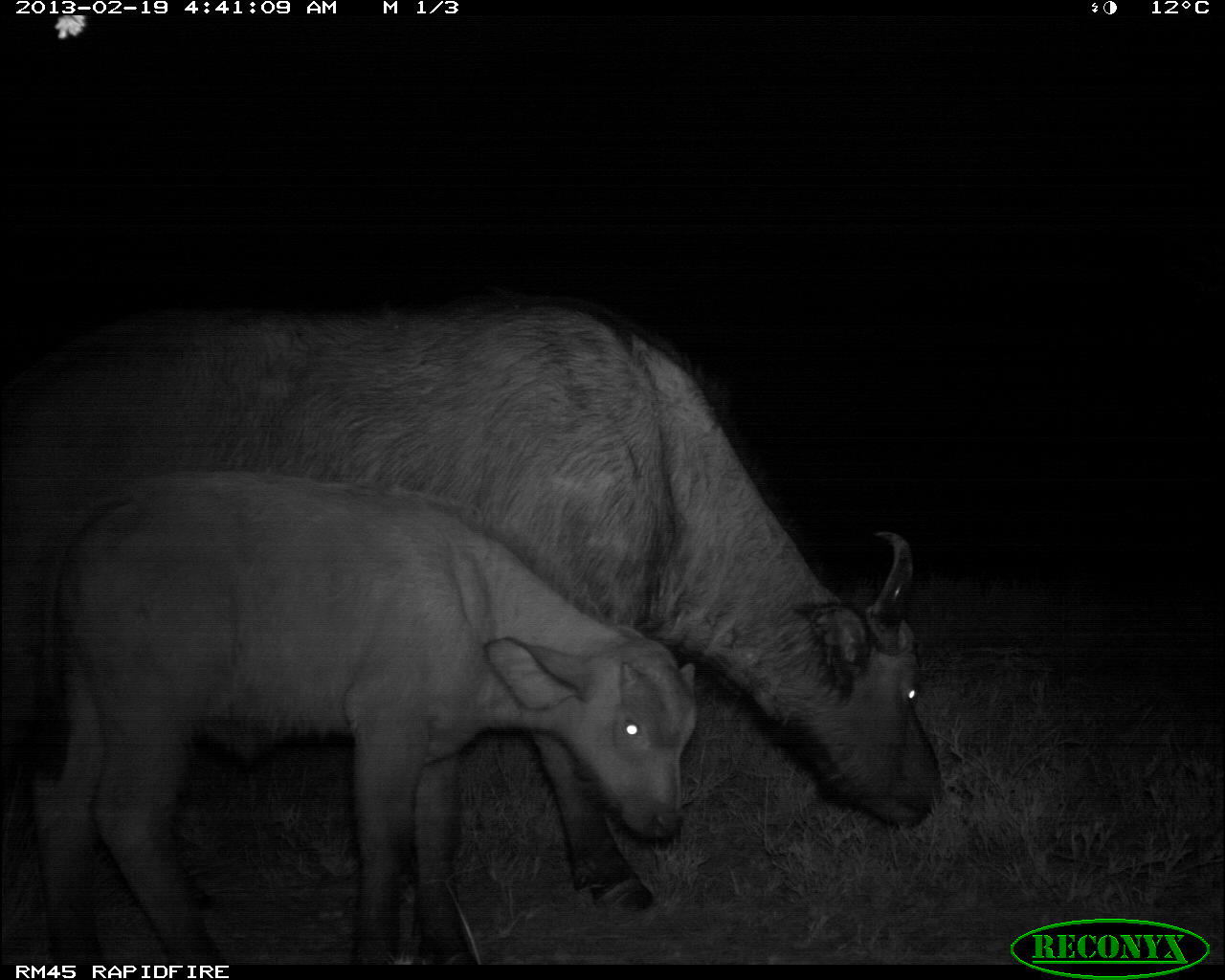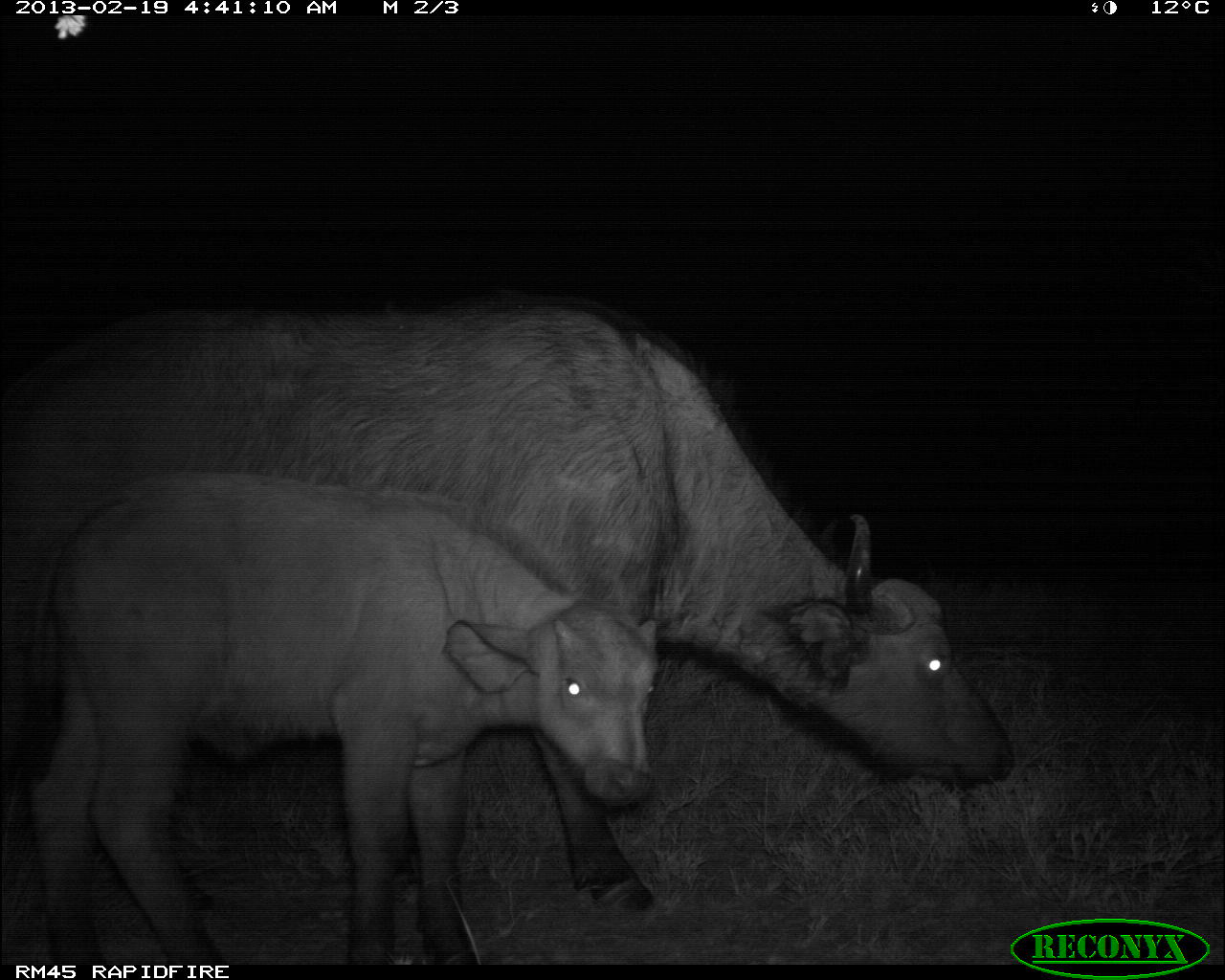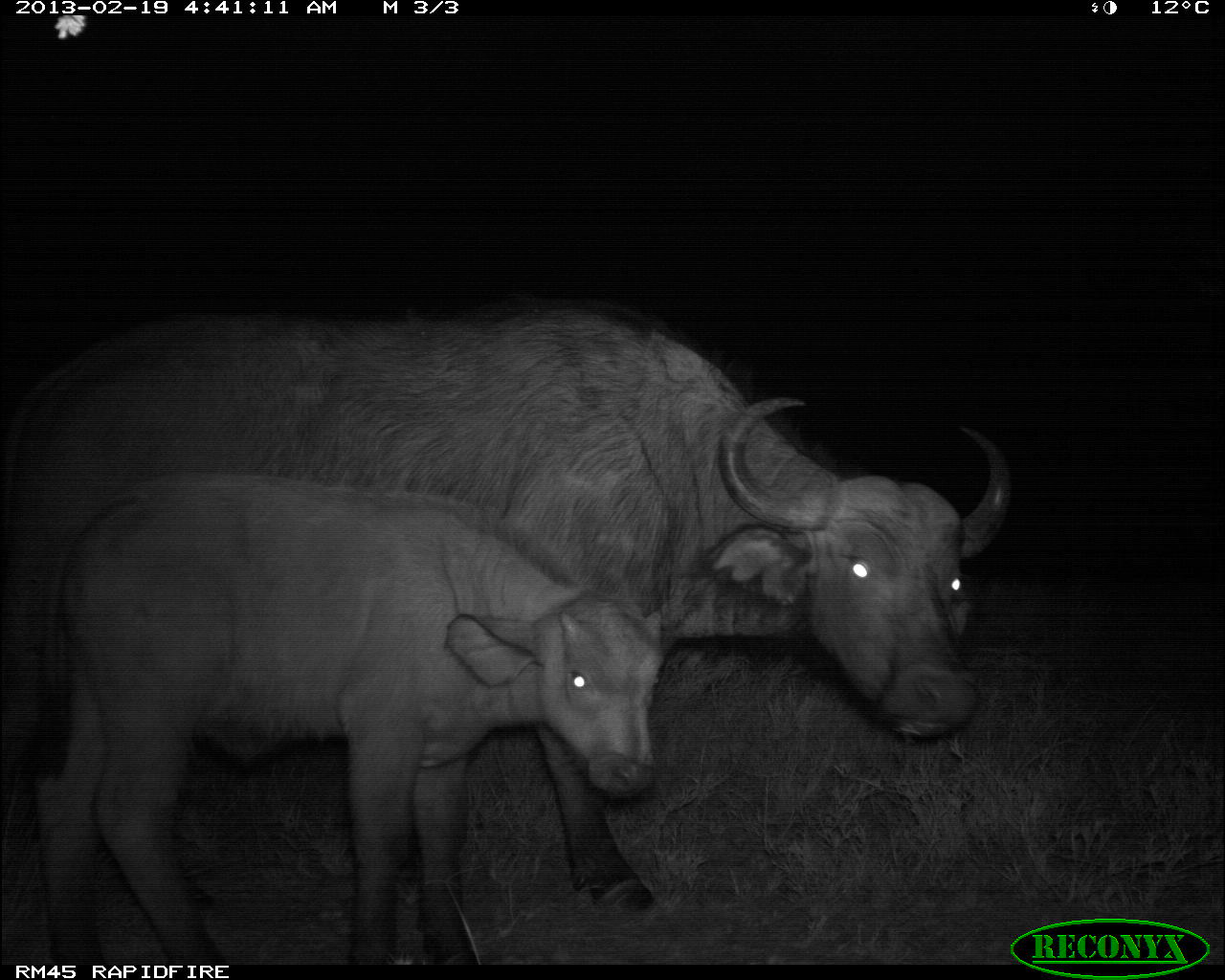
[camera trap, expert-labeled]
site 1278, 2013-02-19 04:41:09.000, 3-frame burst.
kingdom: Animalia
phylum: Chordata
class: Mammalia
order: Artiodactyla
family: Bovidae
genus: Syncerus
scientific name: Syncerus caffer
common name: african buffalo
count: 3